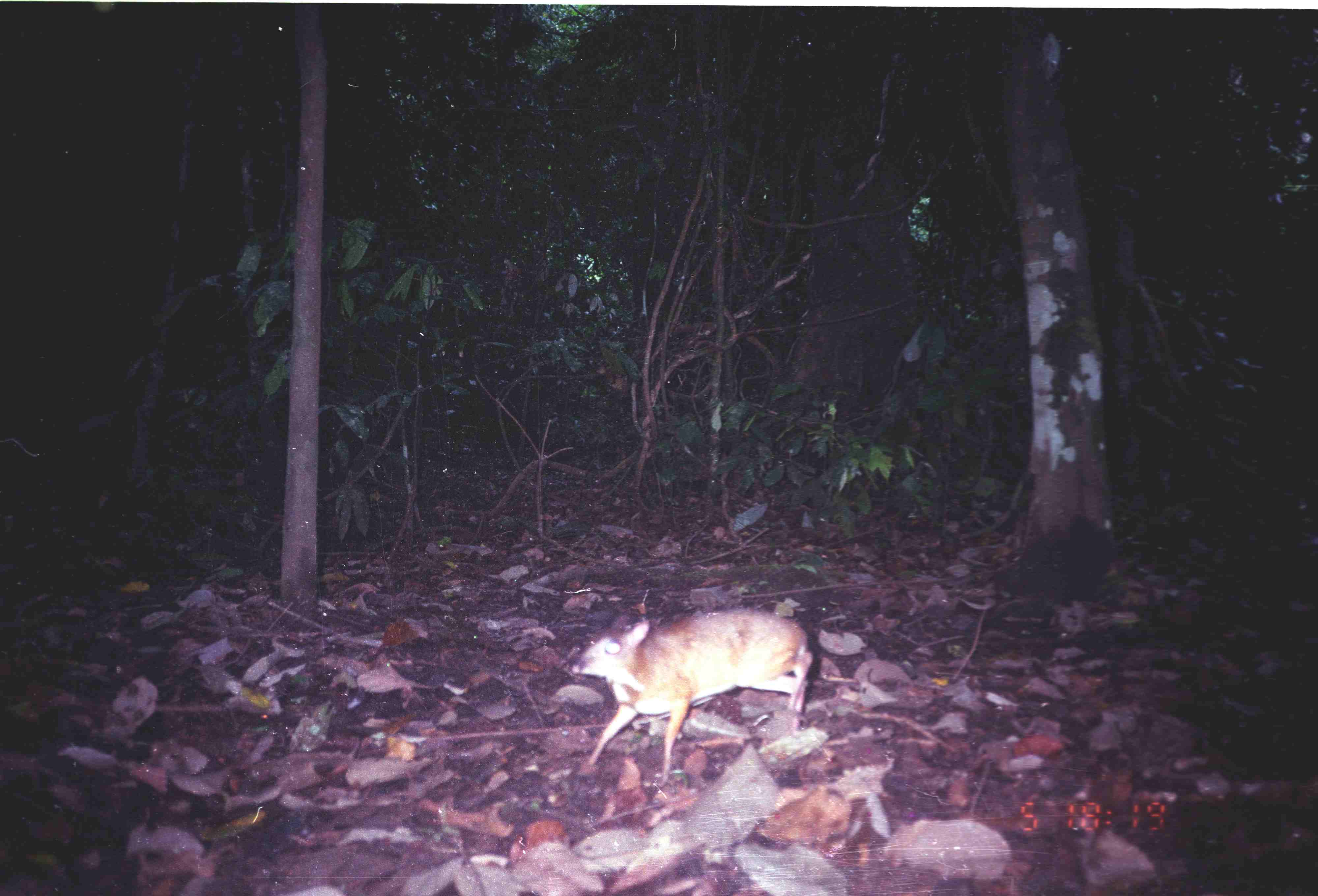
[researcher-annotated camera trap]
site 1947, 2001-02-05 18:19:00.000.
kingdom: Animalia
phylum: Chordata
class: Mammalia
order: Artiodactyla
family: Tragulidae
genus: Tragulus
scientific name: Tragulus napu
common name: greater oriental chevrotain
Tragulus napu (greater oriental chevrotain), count 1.